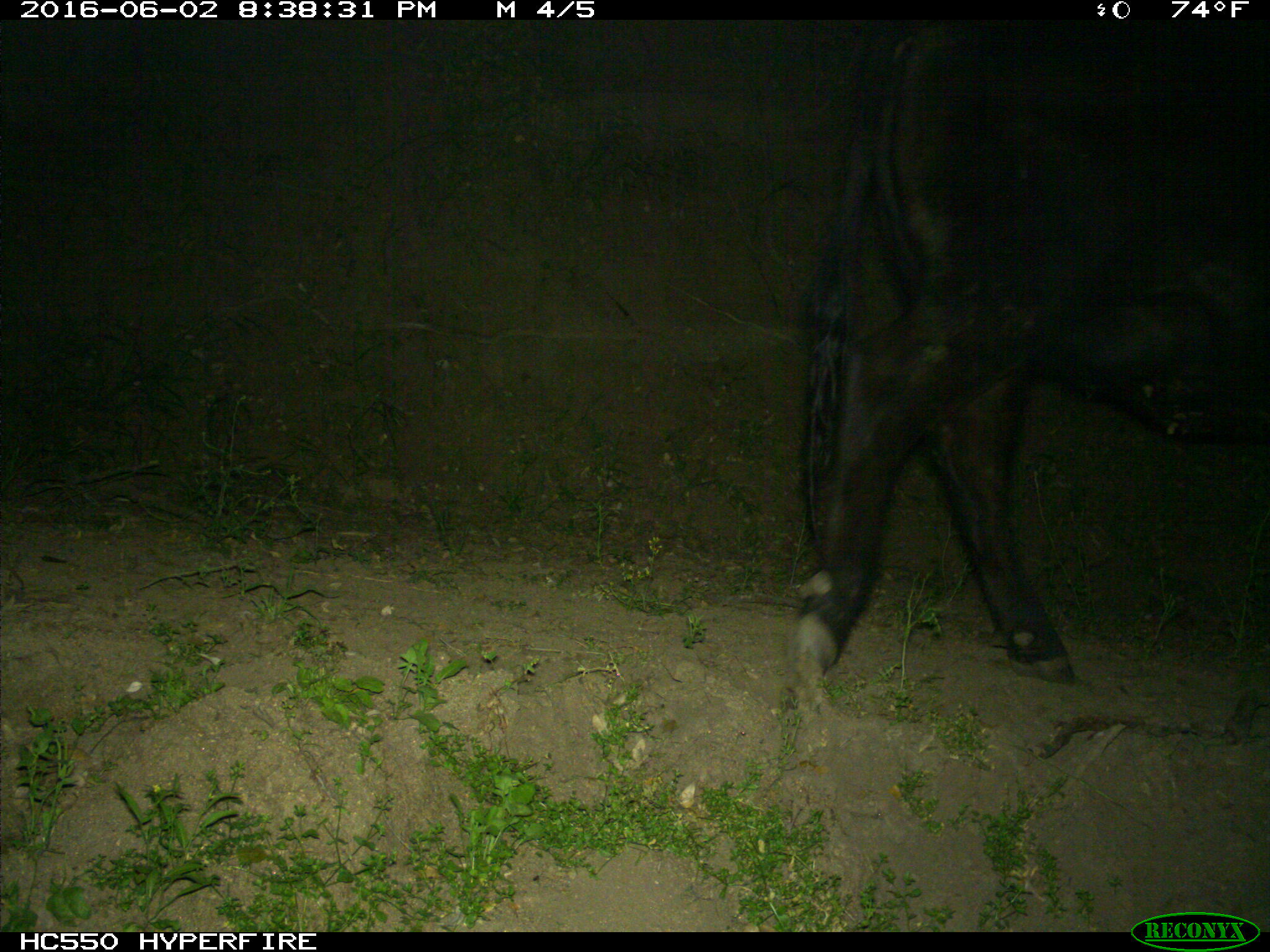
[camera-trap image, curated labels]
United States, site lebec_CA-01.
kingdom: Animalia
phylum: Chordata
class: Mammalia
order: Artiodactyla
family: Bovidae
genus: Bos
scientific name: Bos taurus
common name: domestic cow